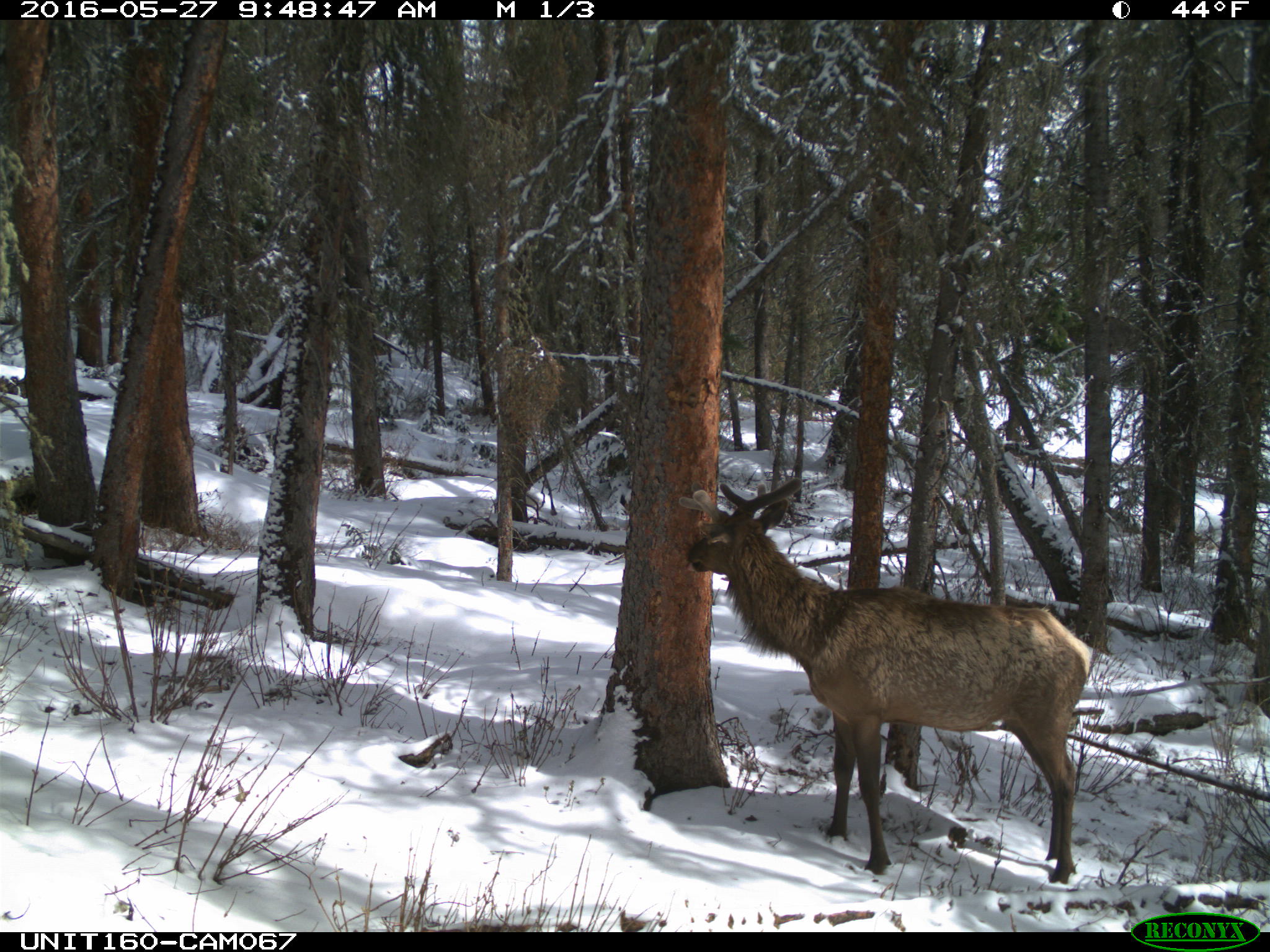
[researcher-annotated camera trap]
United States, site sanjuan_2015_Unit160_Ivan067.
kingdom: Animalia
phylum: Chordata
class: Mammalia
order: Artiodactyla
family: Cervidae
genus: Cervus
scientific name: Cervus elaphus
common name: red deer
Cervus elaphus (red deer).